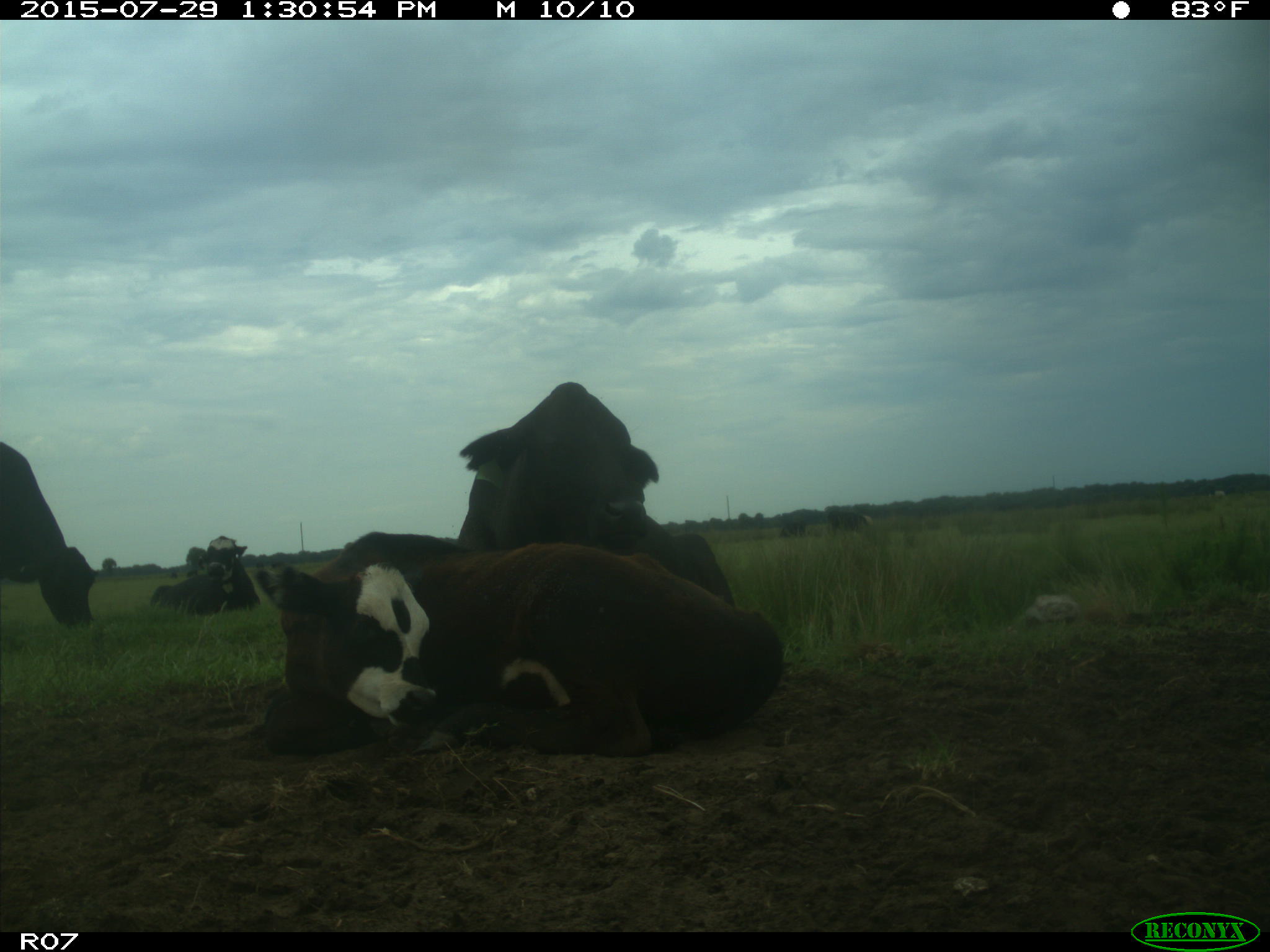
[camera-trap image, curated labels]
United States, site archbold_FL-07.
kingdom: Animalia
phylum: Chordata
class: Mammalia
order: Artiodactyla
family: Bovidae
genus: Bos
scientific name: Bos taurus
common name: domestic cow